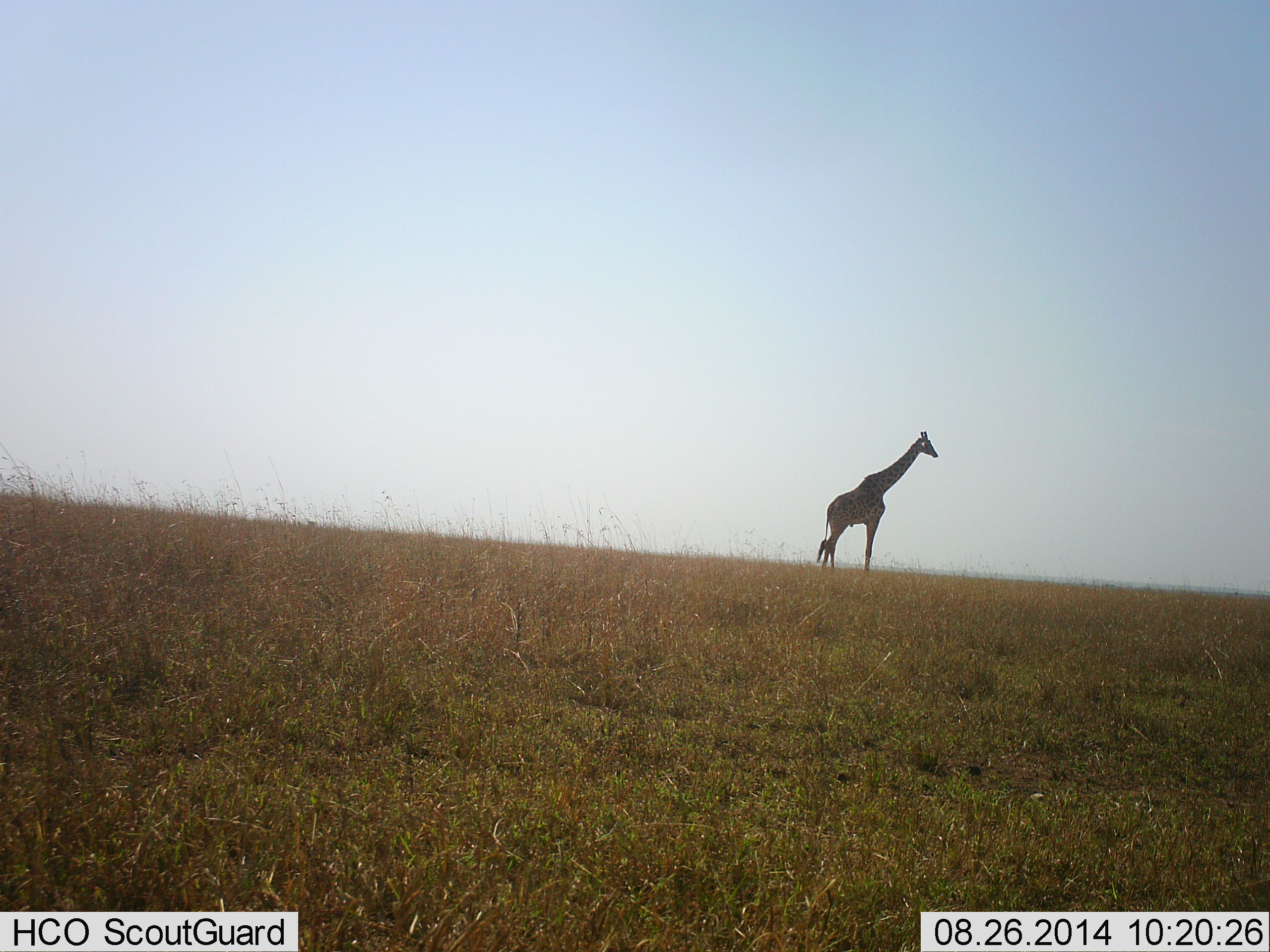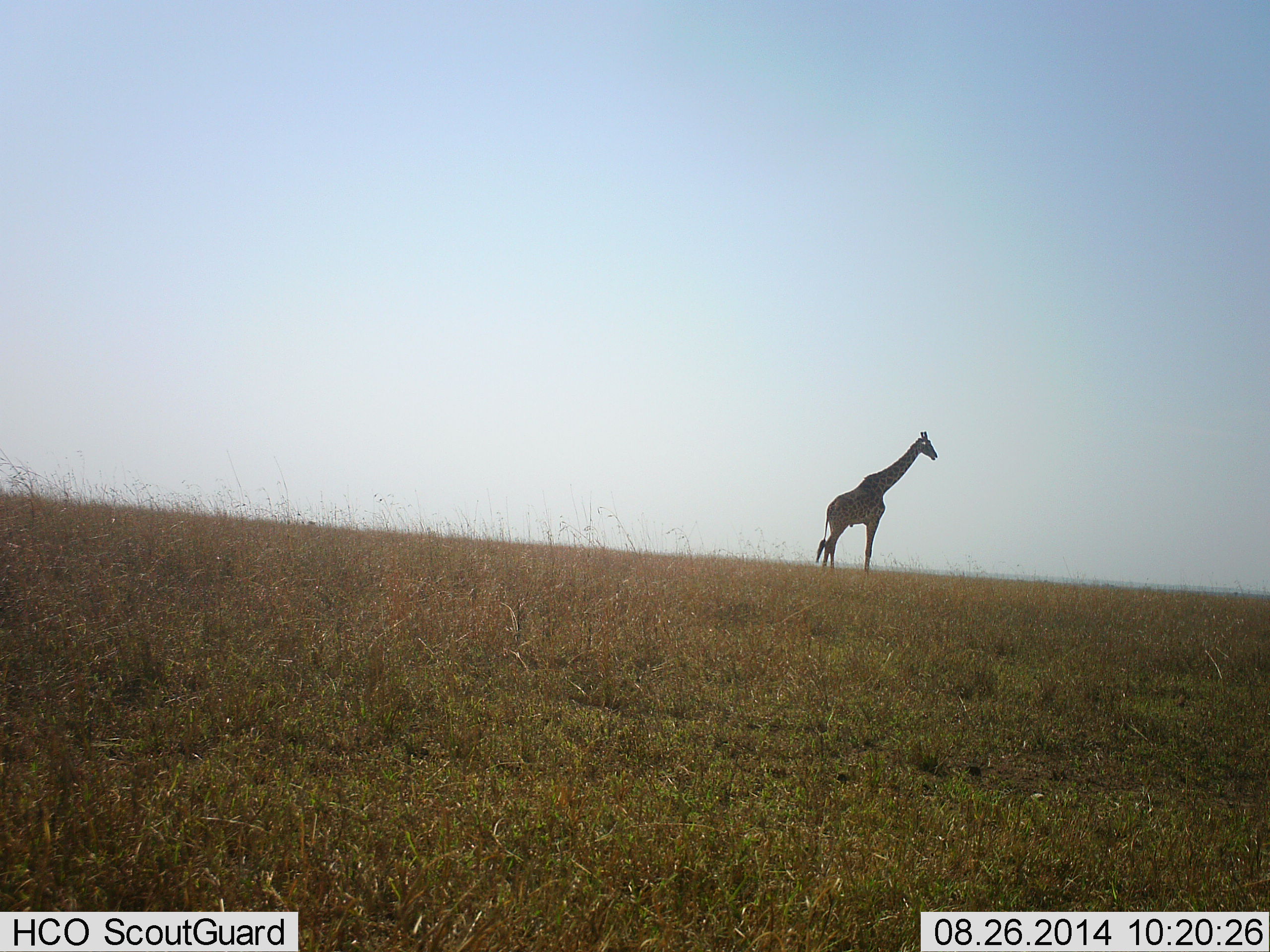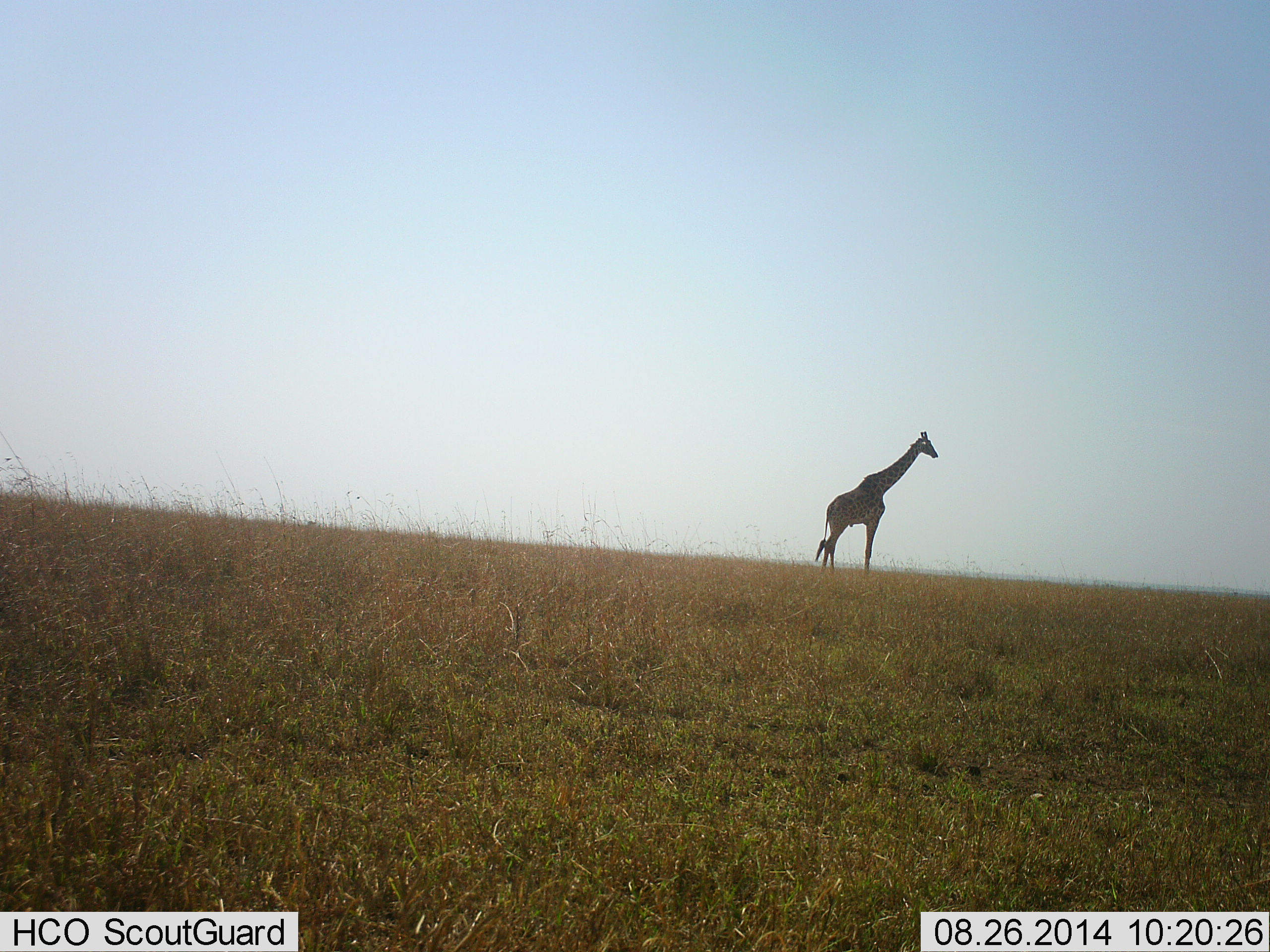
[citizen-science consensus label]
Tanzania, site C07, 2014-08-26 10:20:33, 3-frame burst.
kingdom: Animalia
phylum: Chordata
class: Mammalia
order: Artiodactyla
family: Giraffidae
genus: Giraffa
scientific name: Giraffa camelopardalis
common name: giraffe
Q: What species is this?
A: Giraffe (Giraffa camelopardalis).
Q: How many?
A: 1.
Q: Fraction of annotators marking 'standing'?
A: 100%.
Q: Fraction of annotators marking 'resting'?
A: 0%.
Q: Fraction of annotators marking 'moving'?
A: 10%.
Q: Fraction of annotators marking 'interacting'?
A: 0%.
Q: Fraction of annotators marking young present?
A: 0%.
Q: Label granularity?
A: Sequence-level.